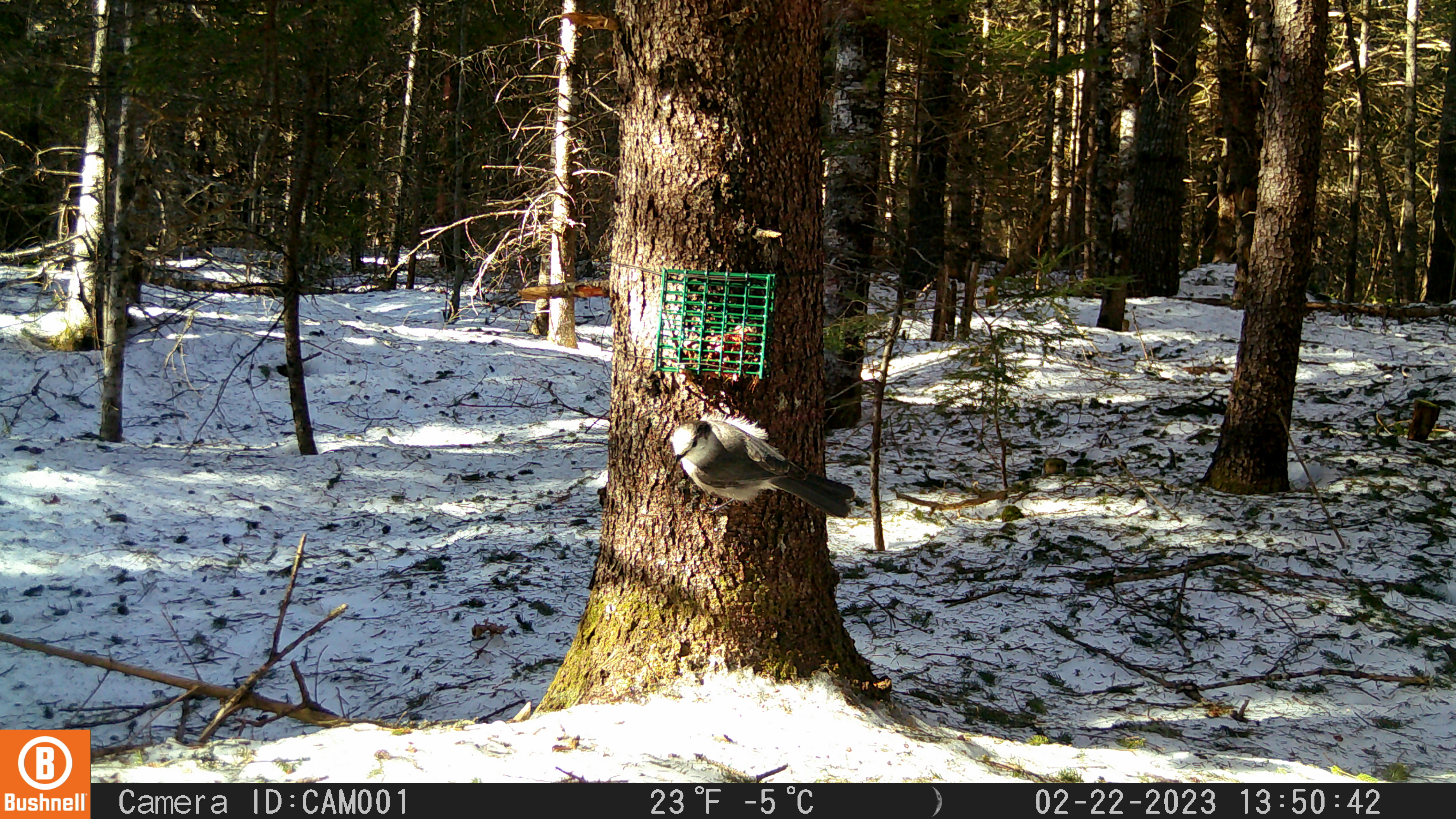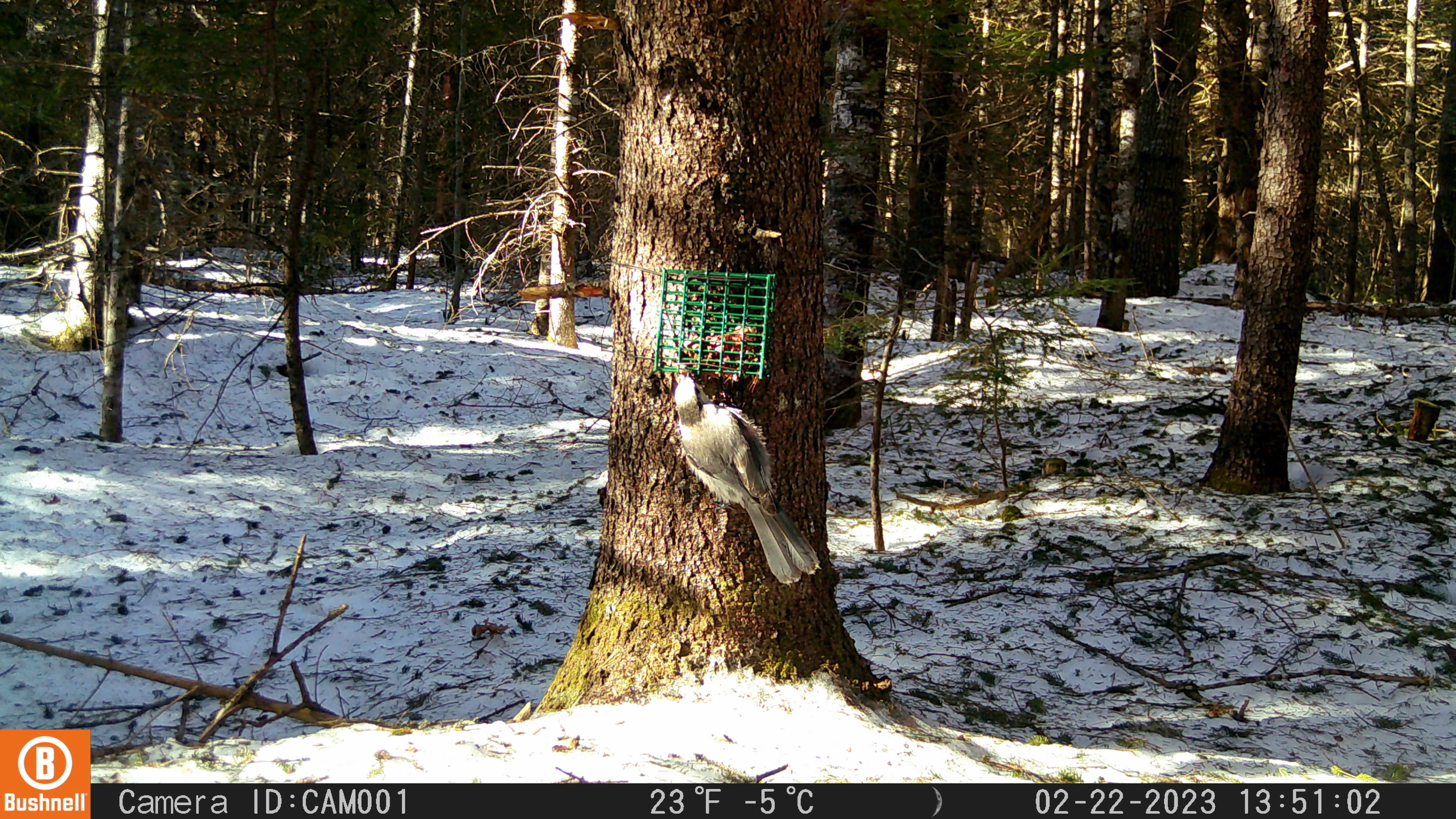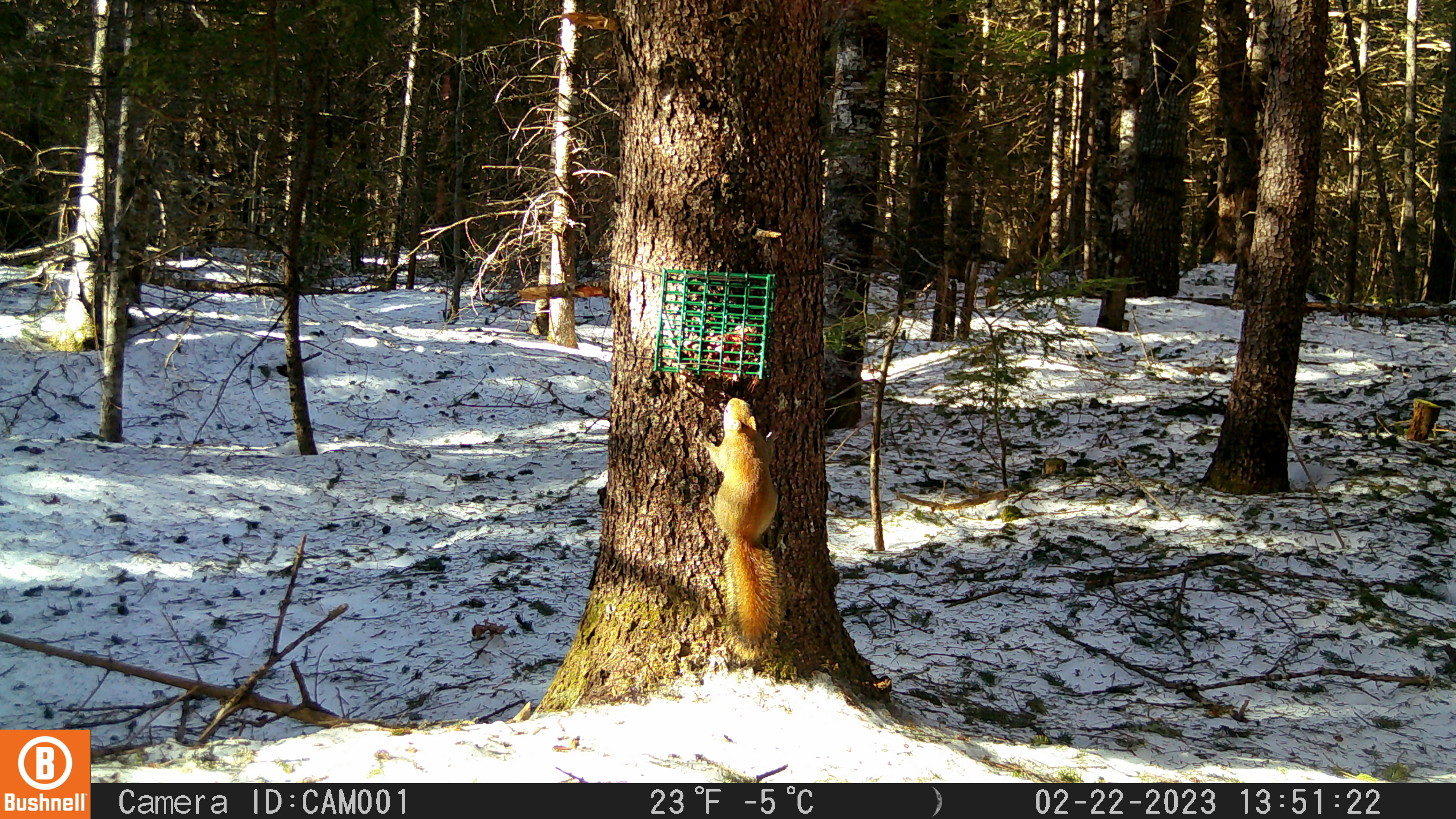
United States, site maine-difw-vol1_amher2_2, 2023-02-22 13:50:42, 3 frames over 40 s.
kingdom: Animalia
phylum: Chordata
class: Aves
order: Passeriformes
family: Corvidae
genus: Perisoreus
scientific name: Perisoreus canadensis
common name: canada jay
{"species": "canada jay (Perisoreus canadensis)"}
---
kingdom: Animalia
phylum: Chordata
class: Mammalia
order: Rodentia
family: Sciuridae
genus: Tamiasciurus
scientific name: Tamiasciurus hudsonicus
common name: red squirrel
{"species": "red squirrel (Tamiasciurus hudsonicus)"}